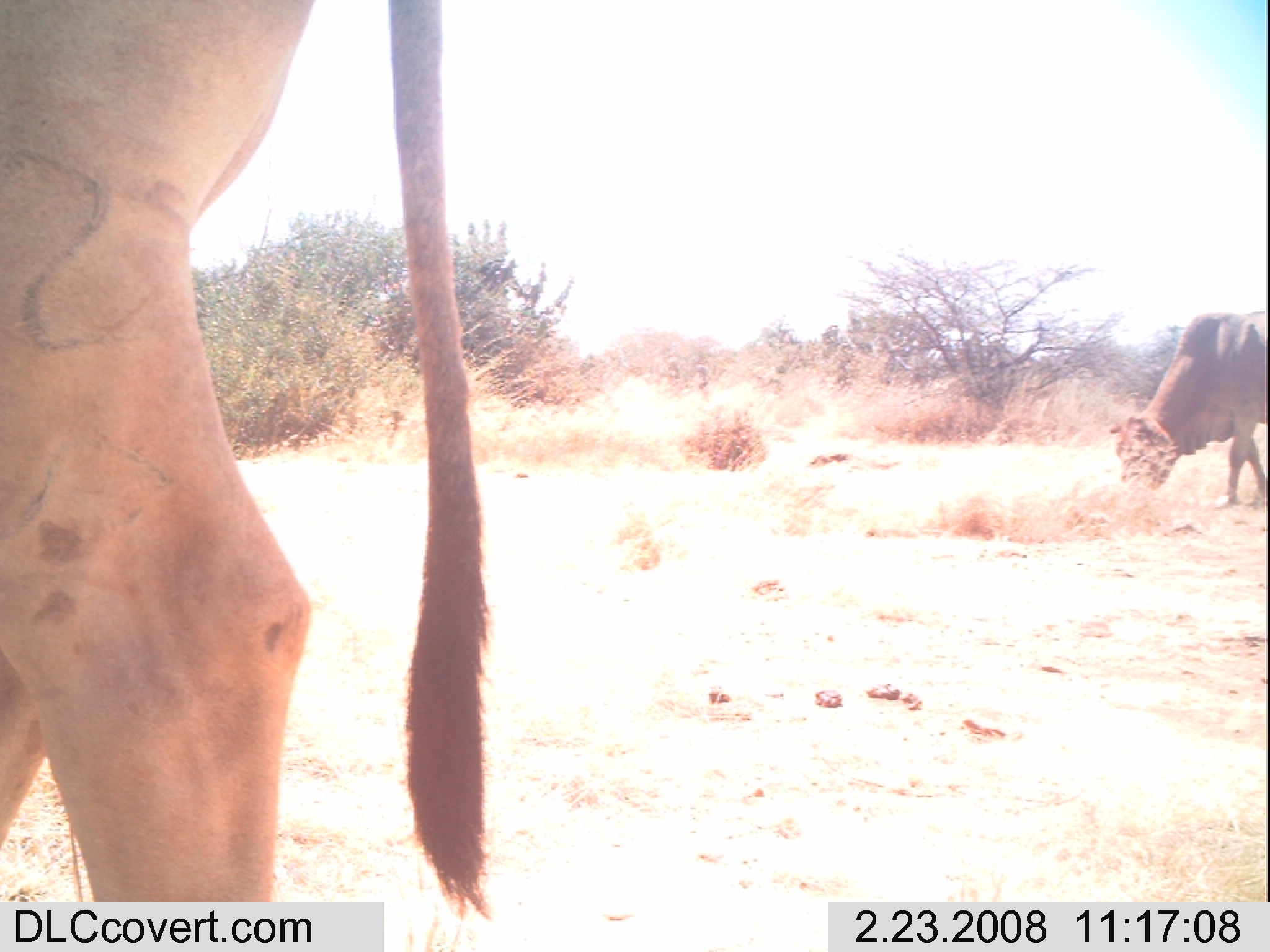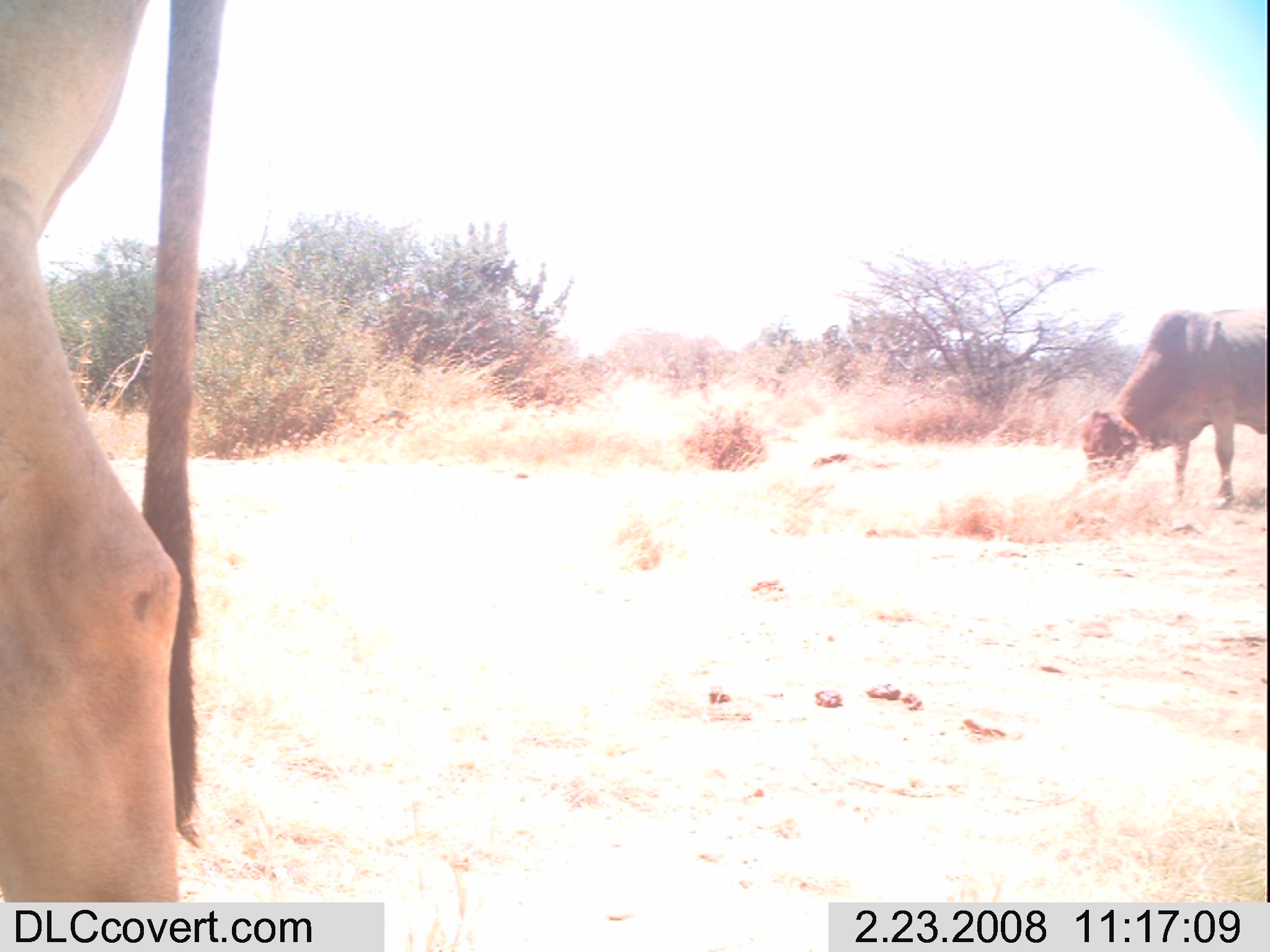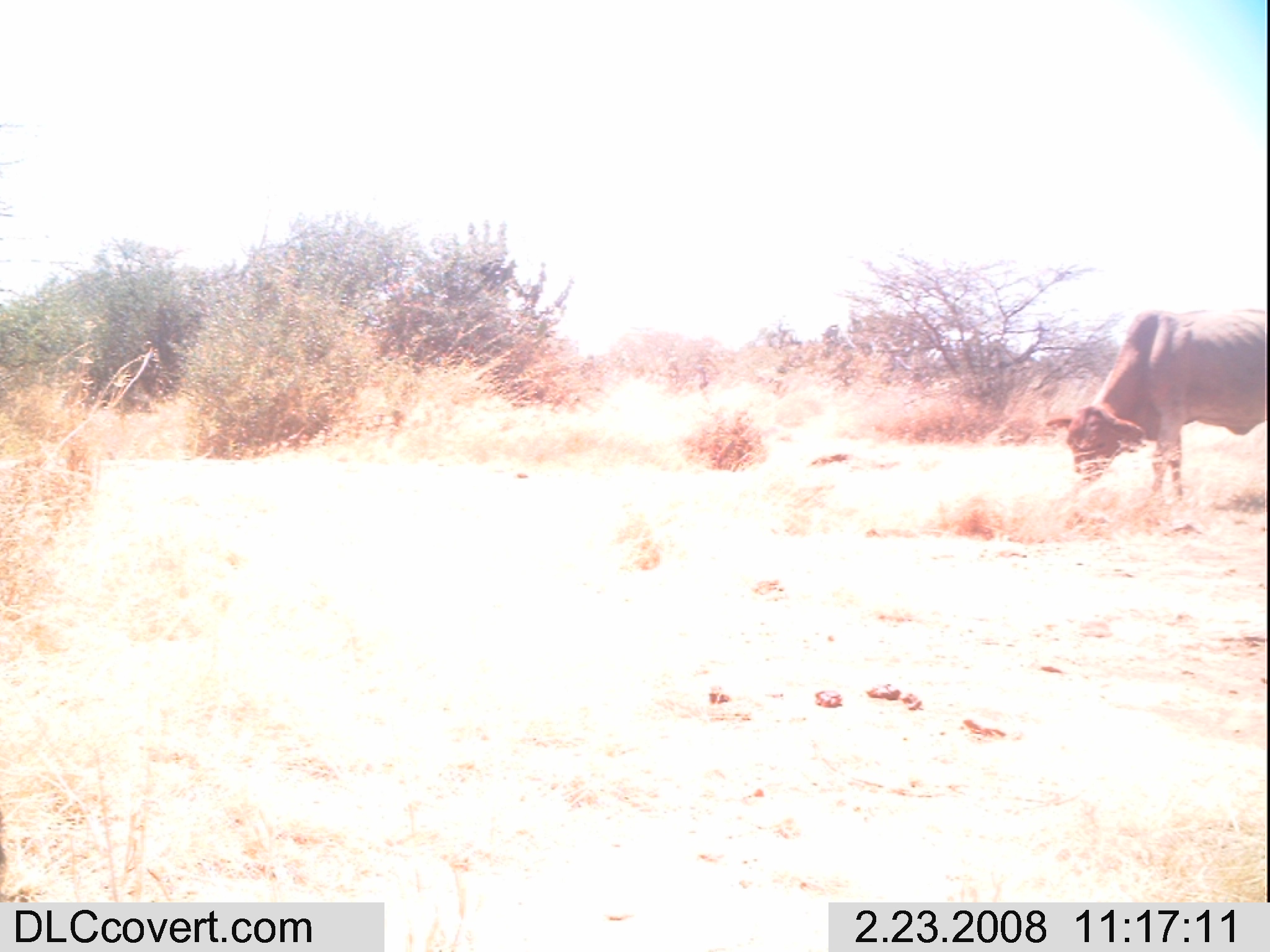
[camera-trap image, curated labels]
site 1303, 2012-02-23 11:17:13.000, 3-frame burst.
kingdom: Animalia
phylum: Chordata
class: Mammalia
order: Artiodactyla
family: Bovidae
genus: Bos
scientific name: Bos taurus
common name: domestic cattle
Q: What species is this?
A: Bos taurus (domestic cattle).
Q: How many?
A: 2.